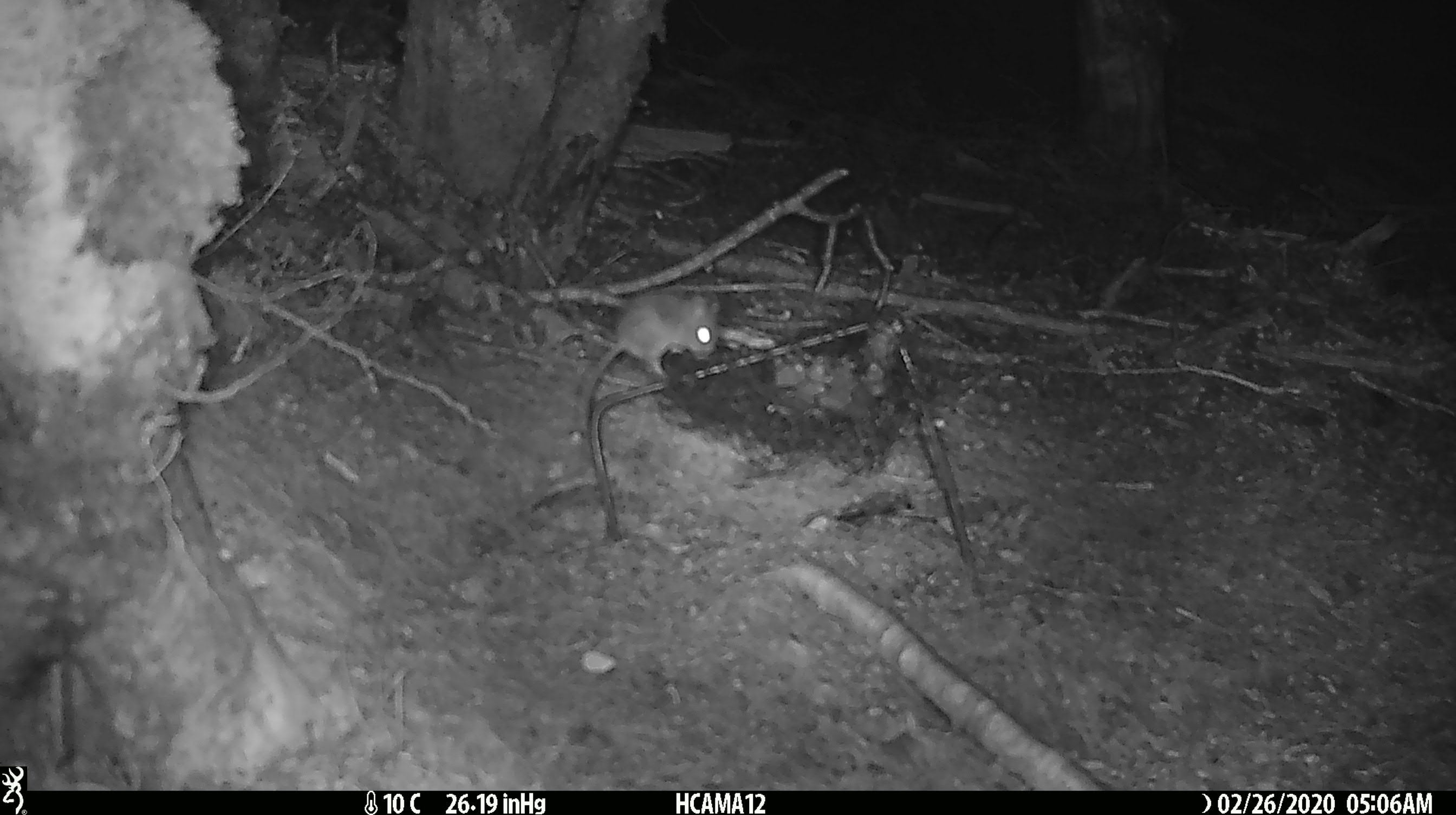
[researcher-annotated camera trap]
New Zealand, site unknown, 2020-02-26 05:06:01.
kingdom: Animalia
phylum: Chordata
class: Mammalia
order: Rodentia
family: Muridae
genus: Mus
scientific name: Mus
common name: mouse